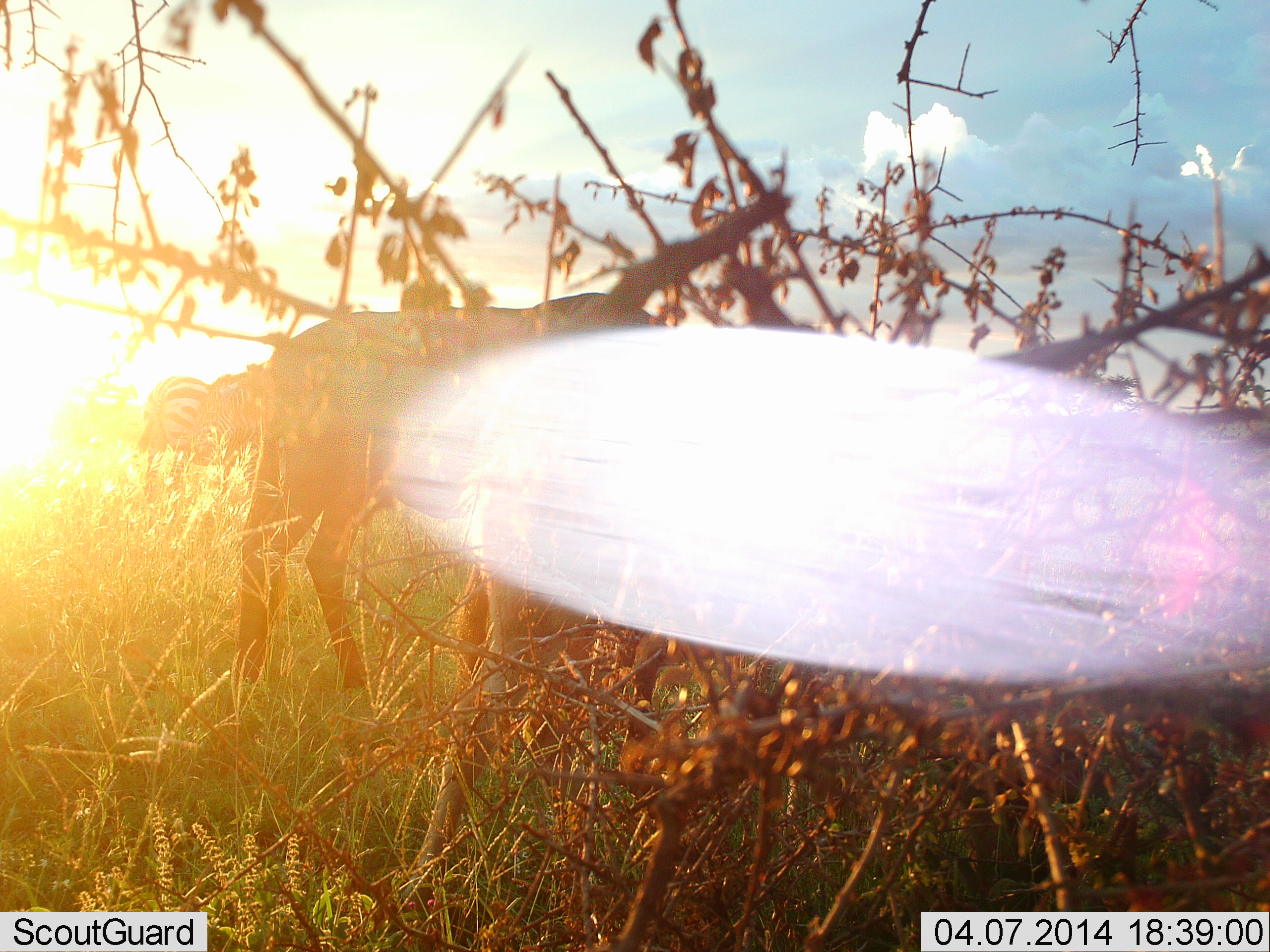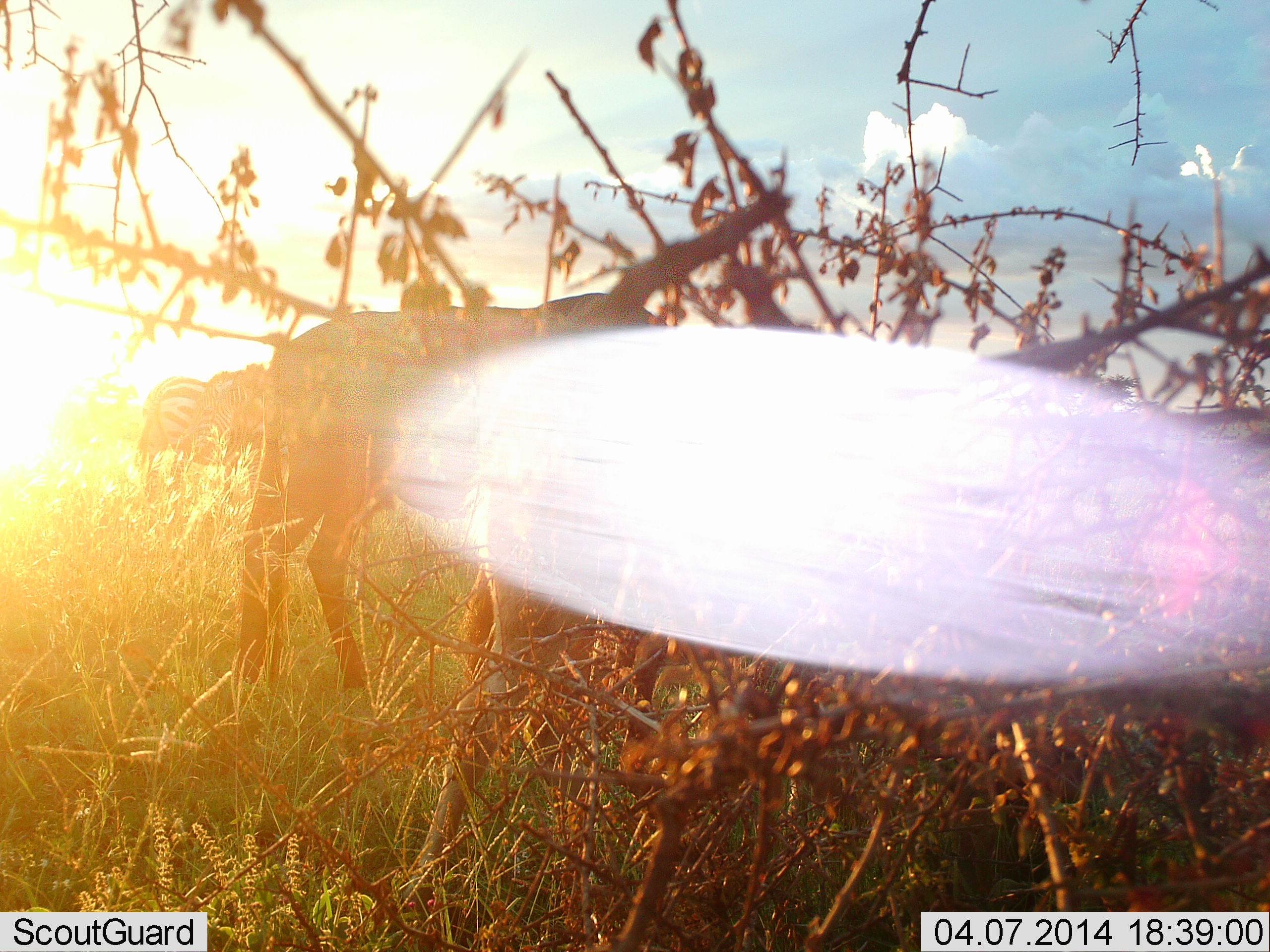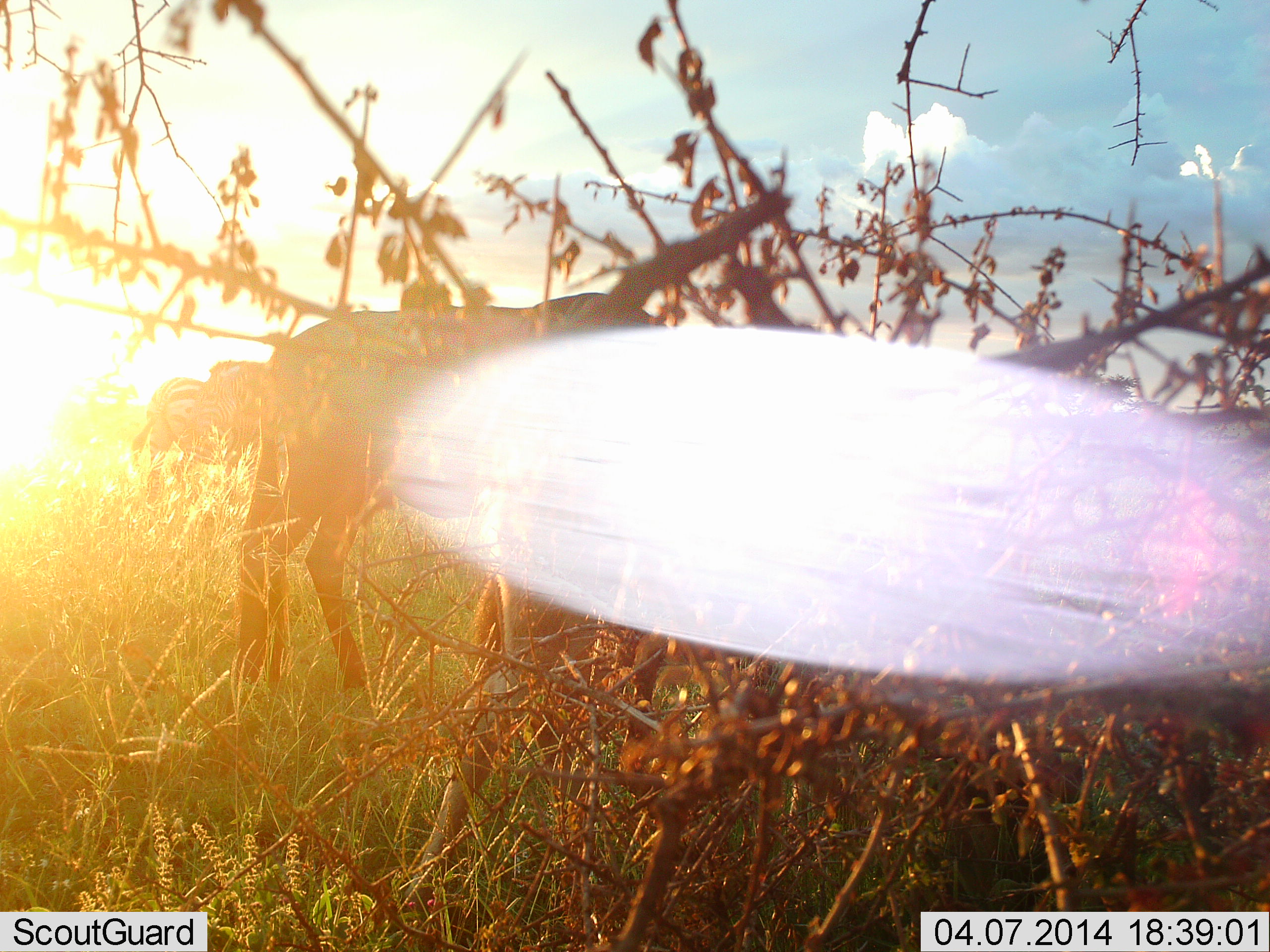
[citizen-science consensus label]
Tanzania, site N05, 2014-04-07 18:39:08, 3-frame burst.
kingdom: Animalia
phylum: Chordata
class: Mammalia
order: Artiodactyla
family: Bovidae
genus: Connochaetes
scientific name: Connochaetes taurinus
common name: blue wildebeest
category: wildebeest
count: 1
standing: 40%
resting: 0%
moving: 0%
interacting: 0%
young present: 0%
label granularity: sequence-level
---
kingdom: Animalia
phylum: Chordata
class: Mammalia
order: Perissodactyla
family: Equidae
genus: Equus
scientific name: Equus quagga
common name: plains zebra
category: zebra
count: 1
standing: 69%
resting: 0%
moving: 8%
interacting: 0%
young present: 0%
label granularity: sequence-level